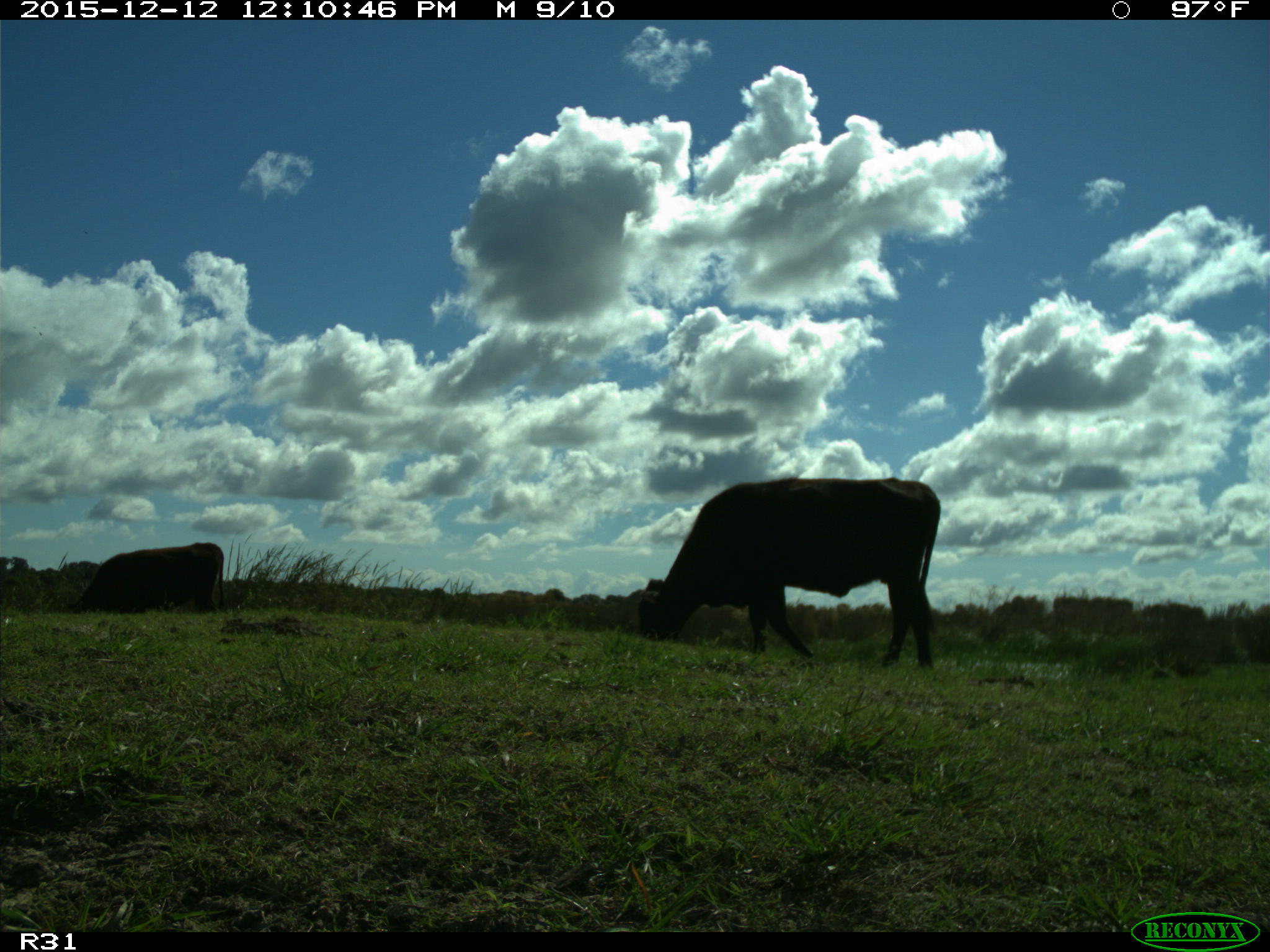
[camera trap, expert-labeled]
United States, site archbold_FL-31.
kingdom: Animalia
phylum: Chordata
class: Mammalia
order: Artiodactyla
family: Bovidae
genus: Bos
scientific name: Bos taurus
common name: domestic cow